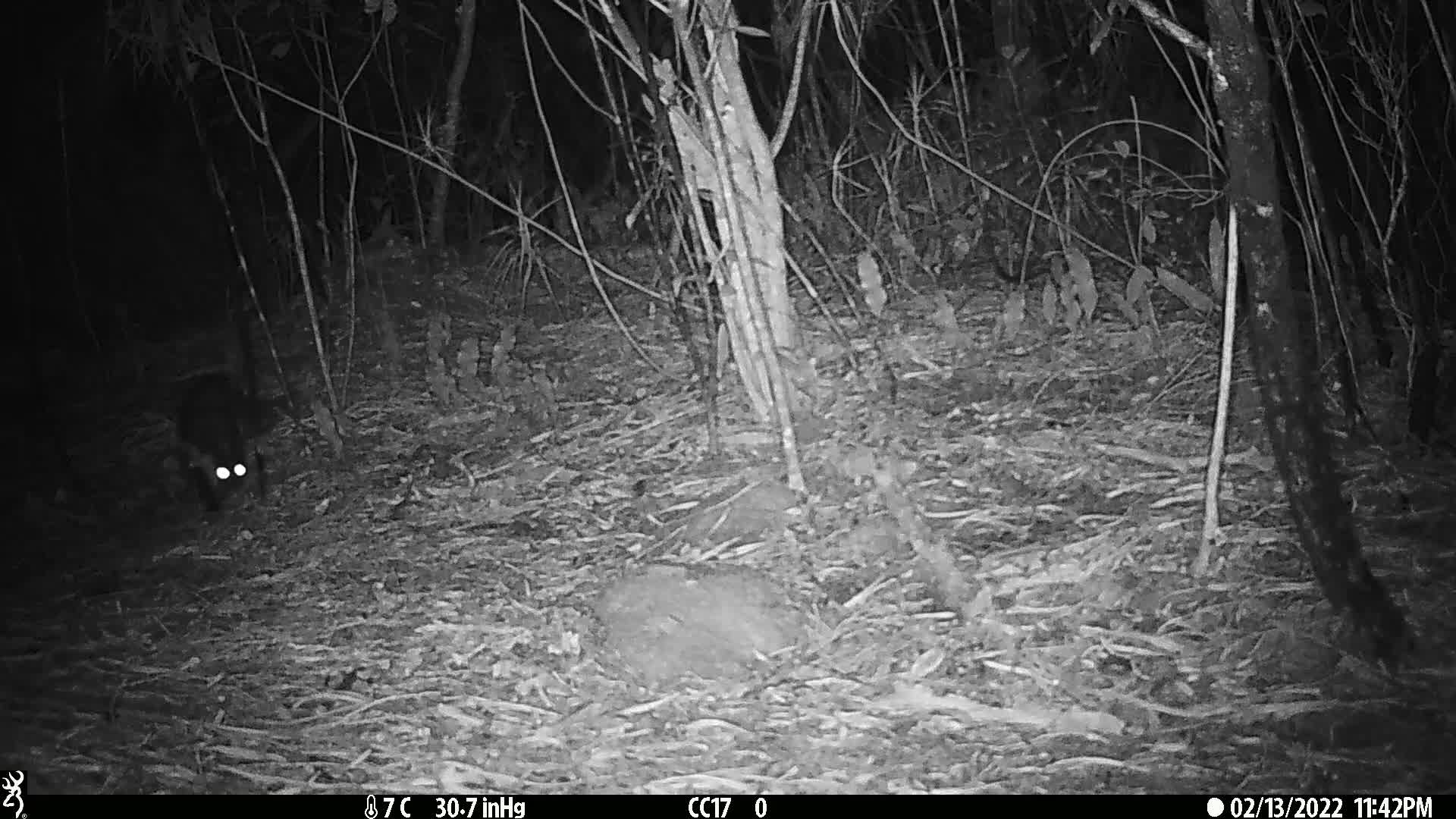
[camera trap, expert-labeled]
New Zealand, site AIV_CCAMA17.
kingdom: Animalia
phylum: Chordata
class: Mammalia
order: Carnivora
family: Felidae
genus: Felis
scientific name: Felis catus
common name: domestic cat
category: cat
Cat (domestic cat) (Felis catus).